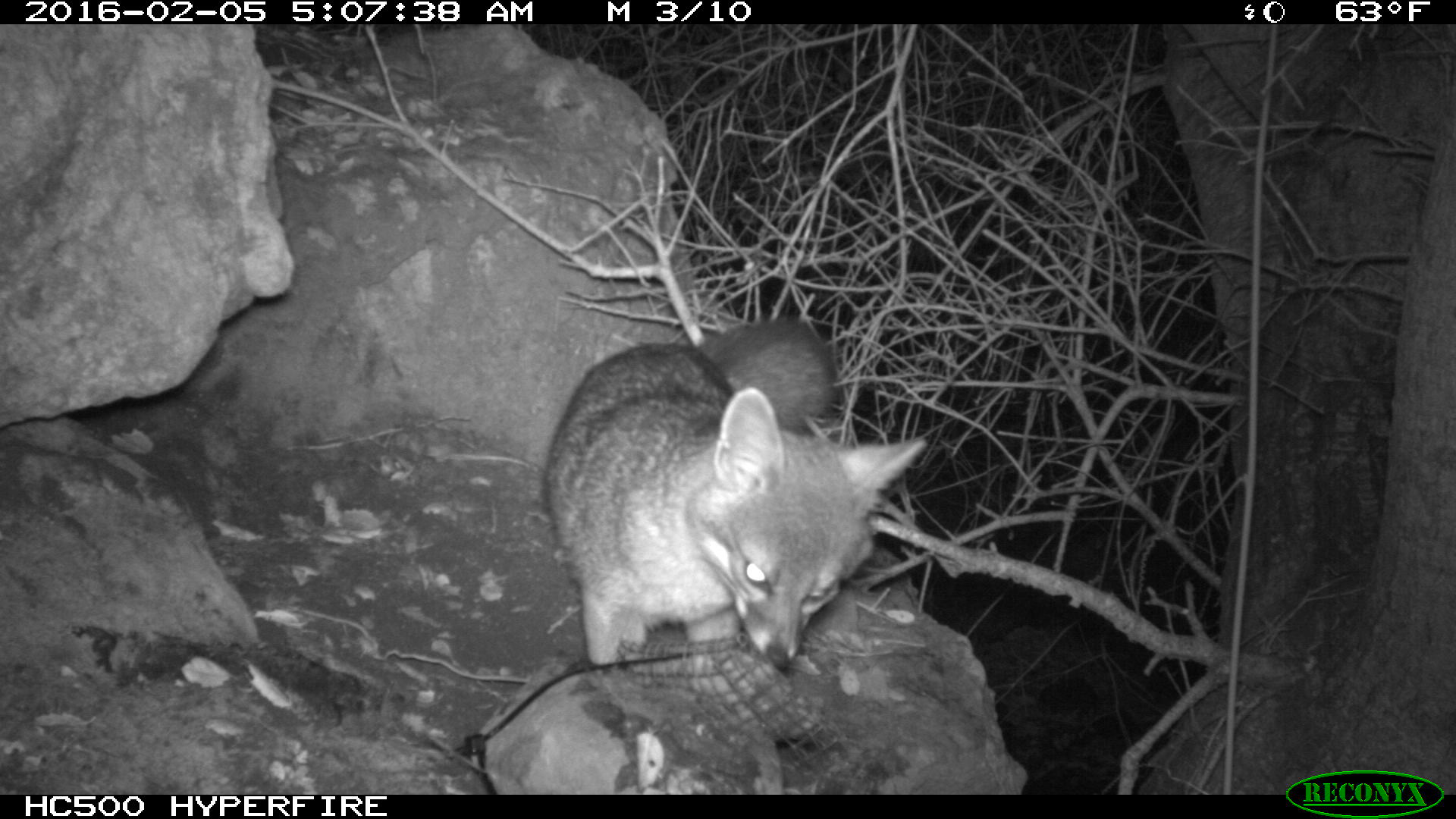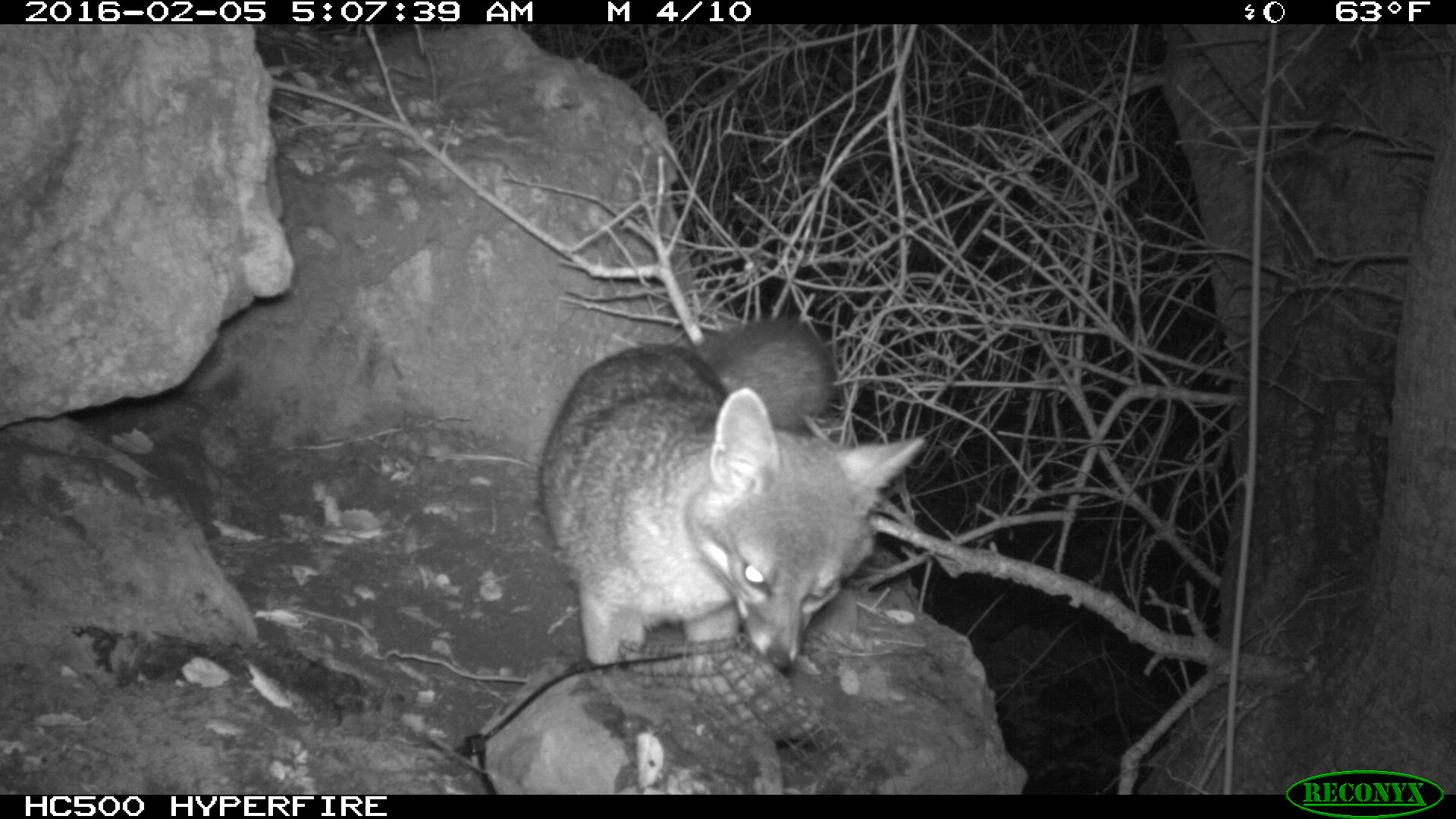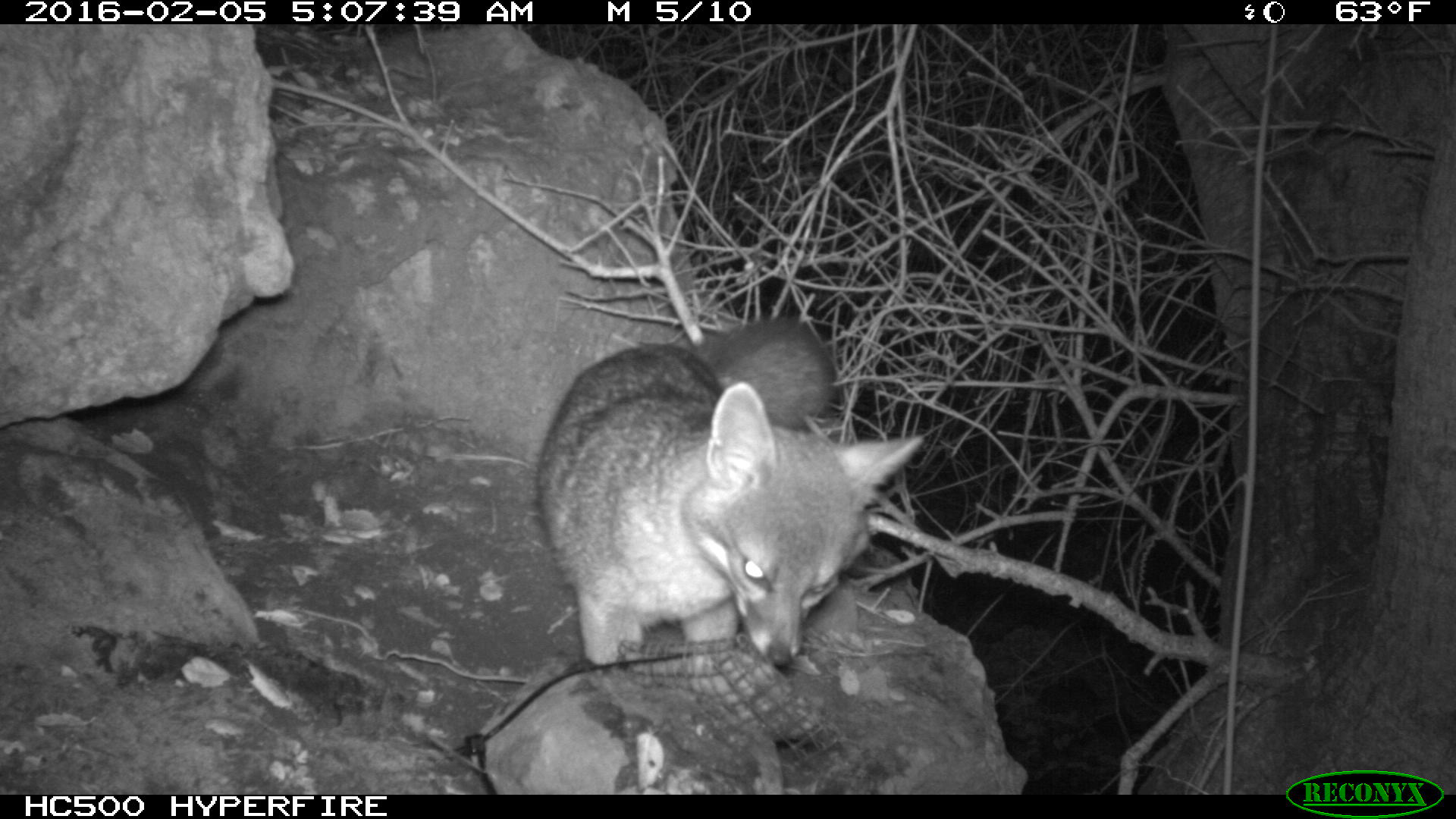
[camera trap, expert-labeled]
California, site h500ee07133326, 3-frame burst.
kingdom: Animalia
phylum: Chordata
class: Mammalia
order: Carnivora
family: Canidae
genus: Urocyon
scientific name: Urocyon littoralis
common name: island fox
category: fox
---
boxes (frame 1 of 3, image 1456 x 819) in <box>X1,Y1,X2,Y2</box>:
fox: <box>541,319,926,670</box>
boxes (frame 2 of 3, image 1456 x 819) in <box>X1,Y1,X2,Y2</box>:
fox: <box>539,317,926,670</box>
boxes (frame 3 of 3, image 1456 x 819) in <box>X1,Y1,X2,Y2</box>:
fox: <box>539,317,921,670</box>